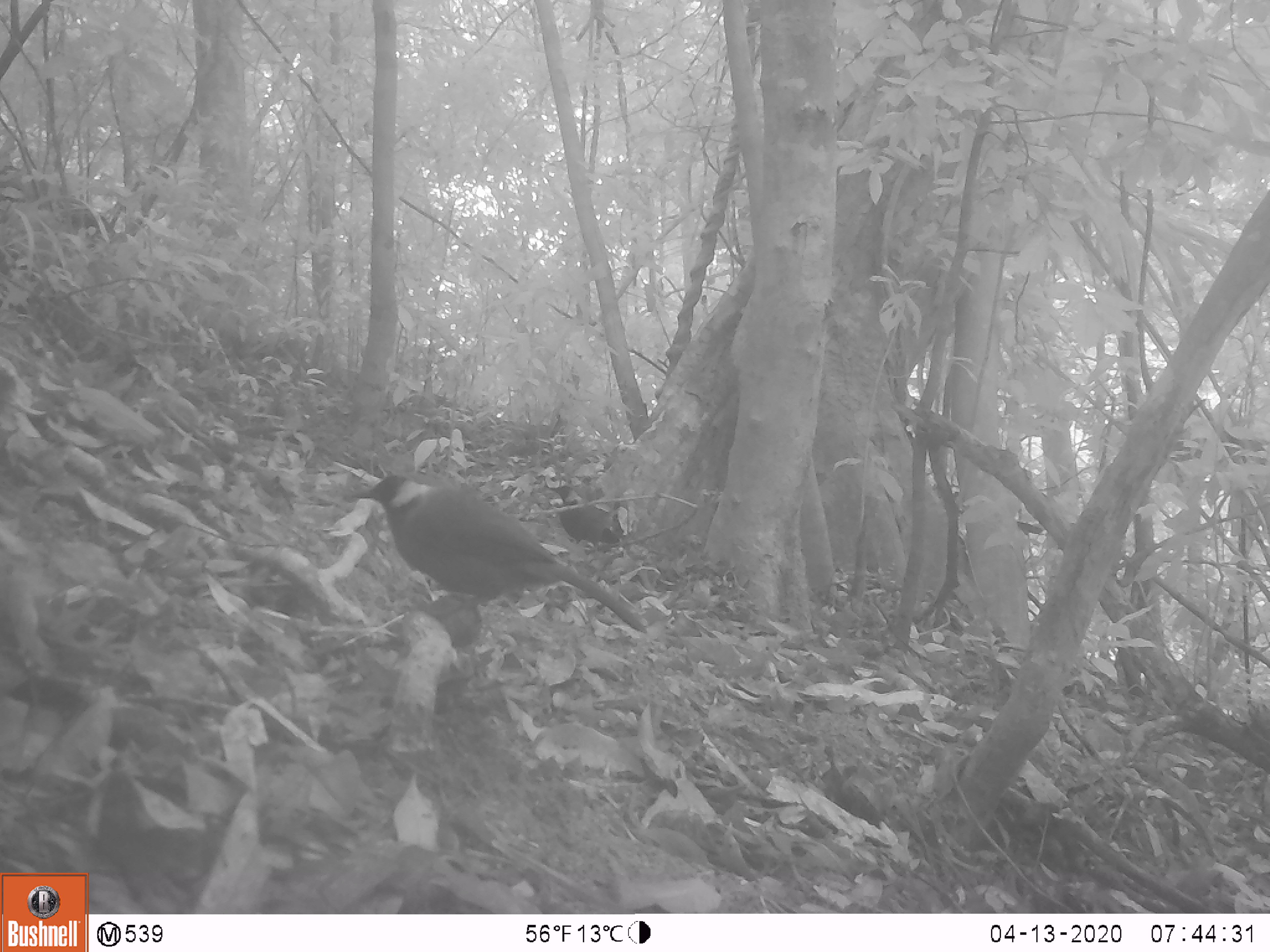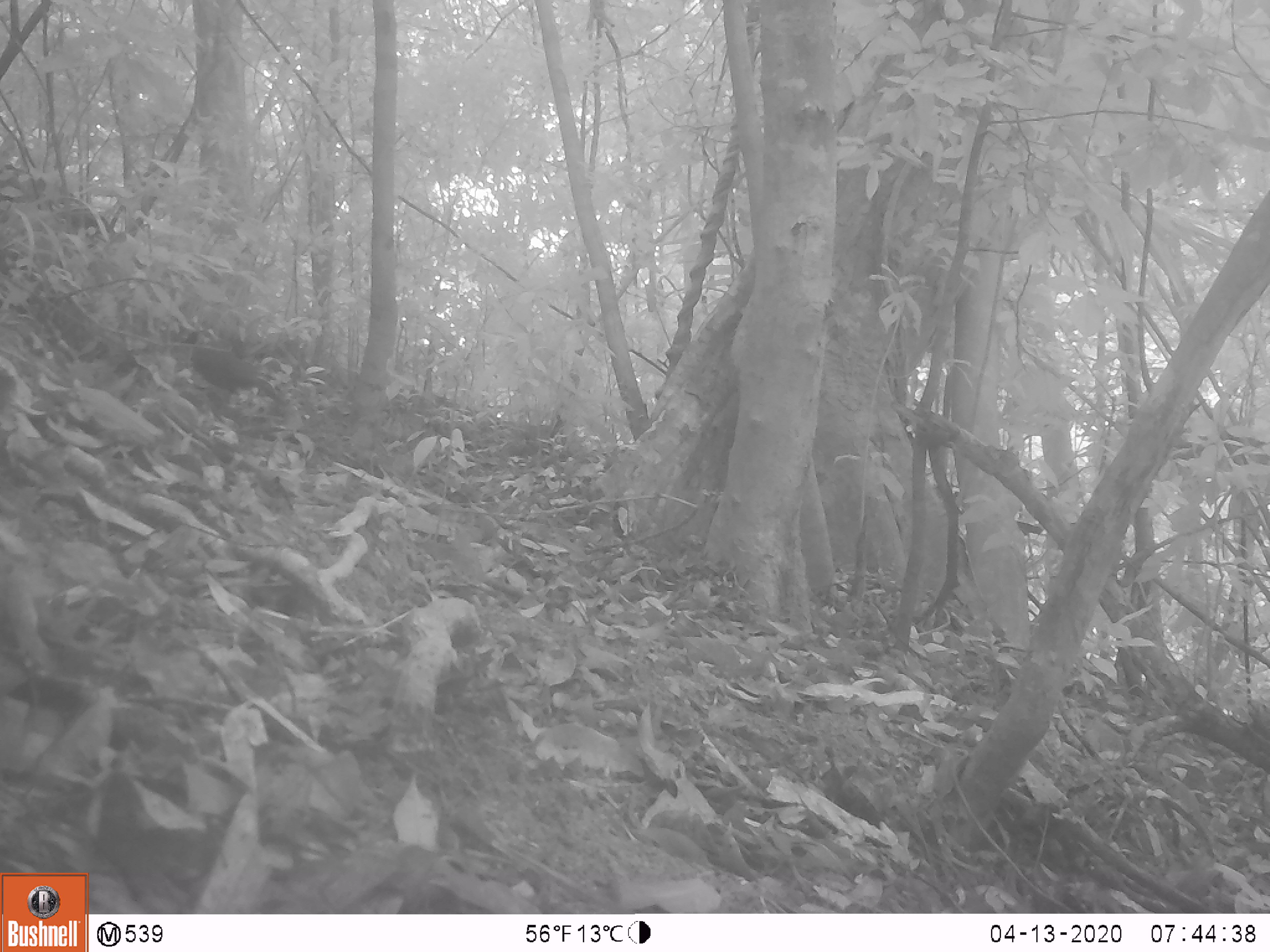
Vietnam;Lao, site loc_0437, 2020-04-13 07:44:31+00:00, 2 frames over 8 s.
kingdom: Animalia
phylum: Chordata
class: Aves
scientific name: Aves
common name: bird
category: unidentified bird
Unidentified bird (bird) (Aves). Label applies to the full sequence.